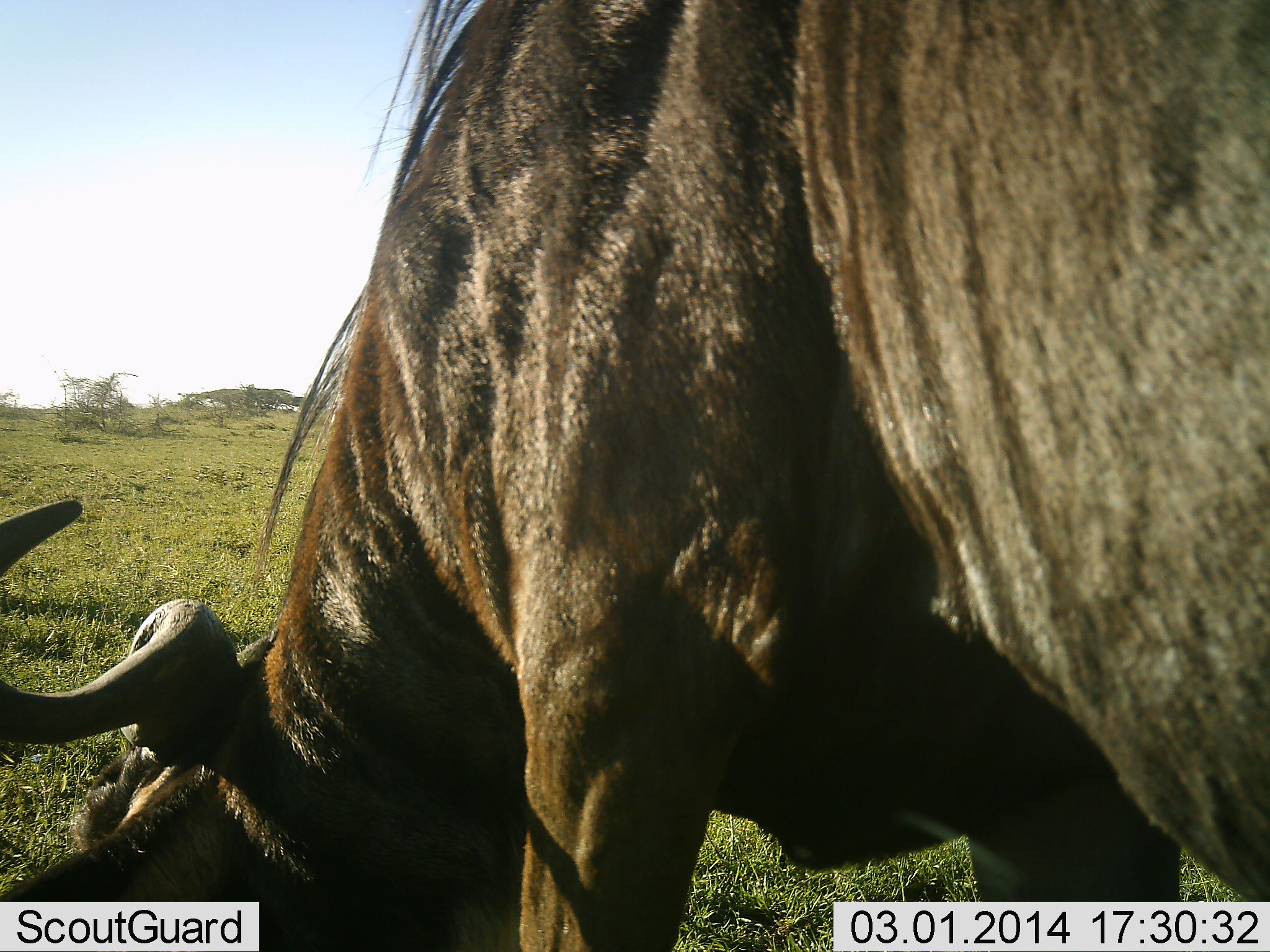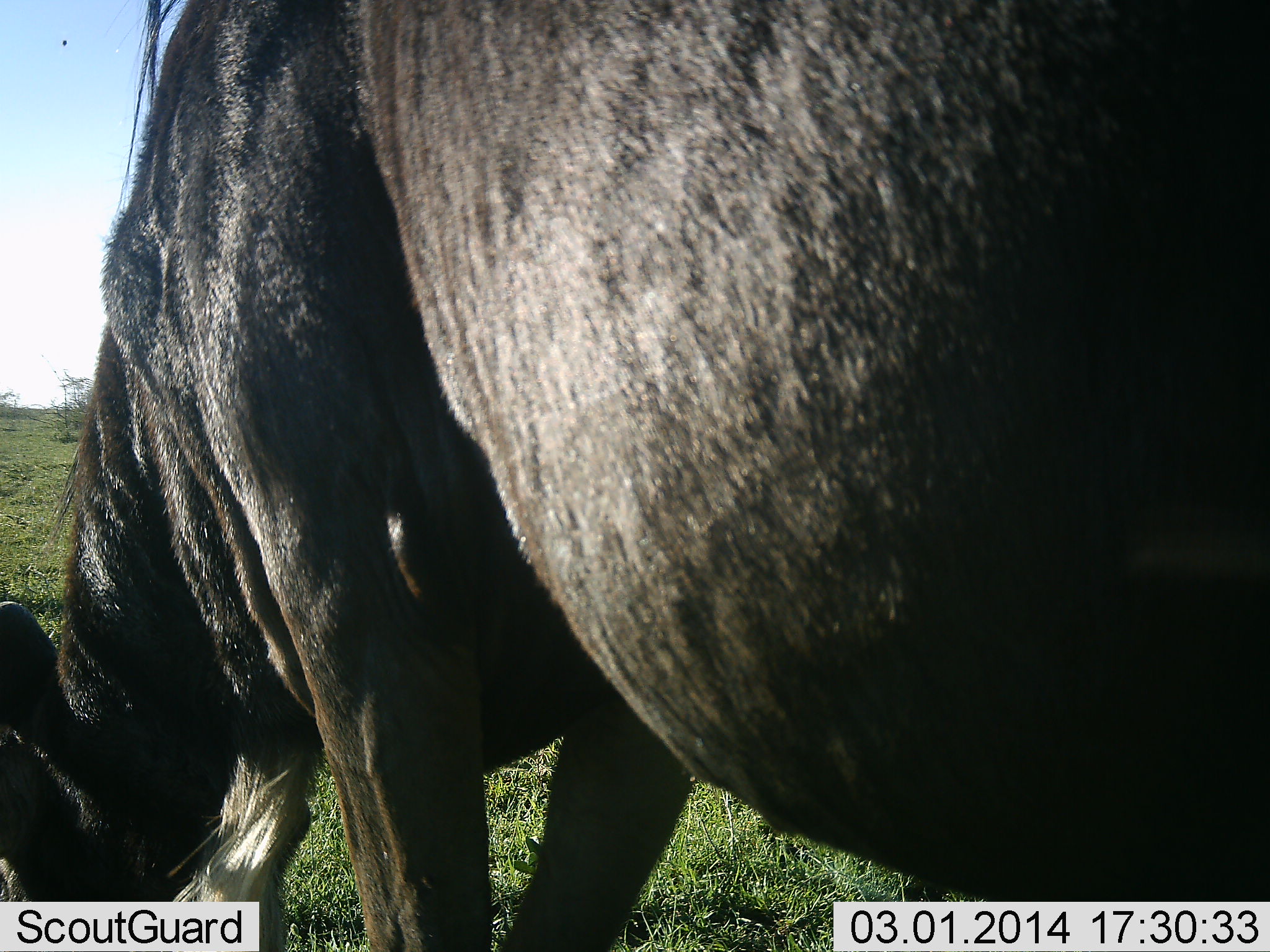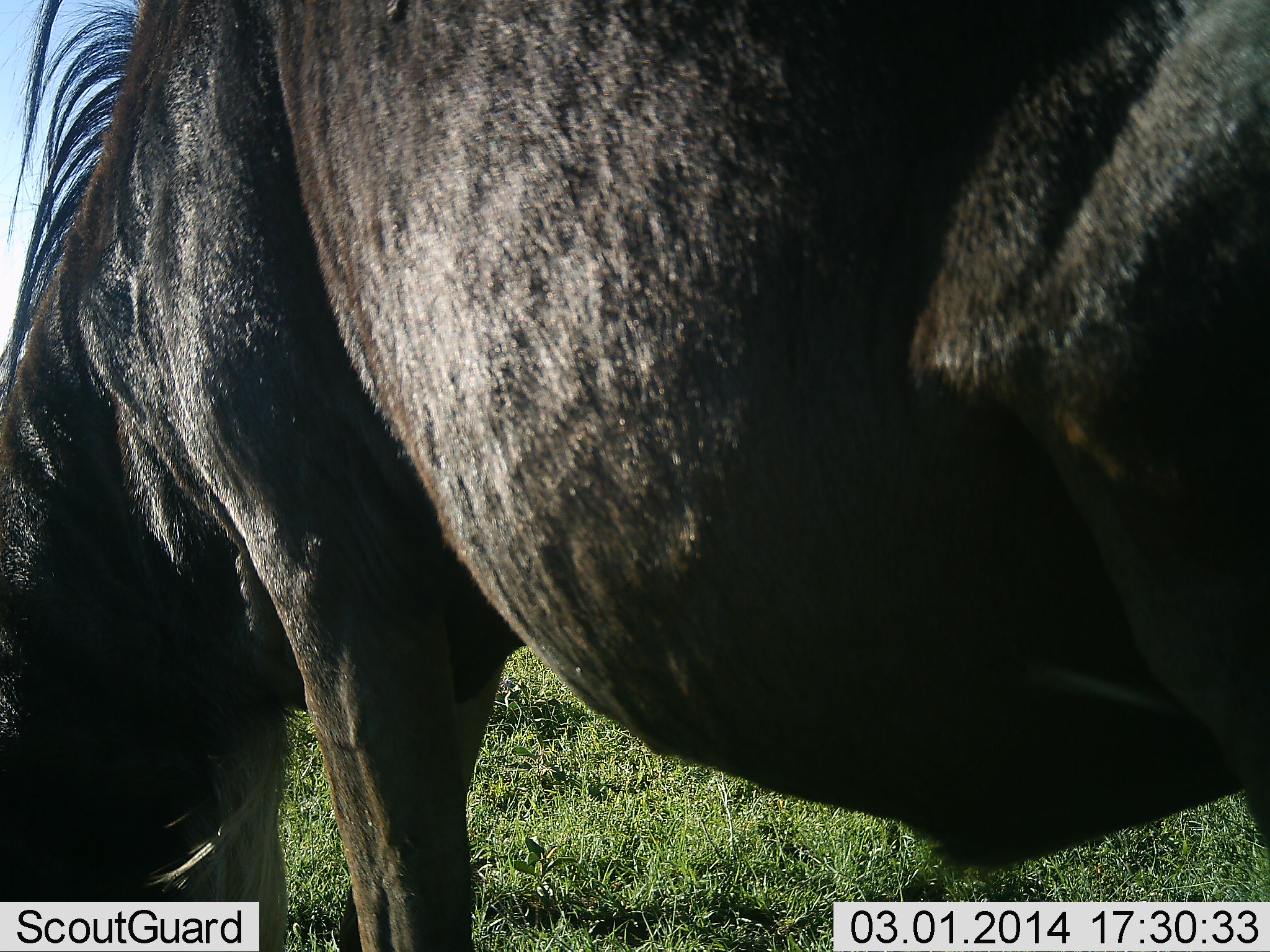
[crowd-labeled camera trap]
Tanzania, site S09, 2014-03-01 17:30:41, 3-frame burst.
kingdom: Animalia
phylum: Chordata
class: Mammalia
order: Artiodactyla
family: Bovidae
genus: Connochaetes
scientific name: Connochaetes taurinus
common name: blue wildebeest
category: wildebeest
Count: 1.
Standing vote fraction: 30%.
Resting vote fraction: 0%.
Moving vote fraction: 30%.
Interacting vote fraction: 10%.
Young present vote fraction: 0%.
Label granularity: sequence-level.